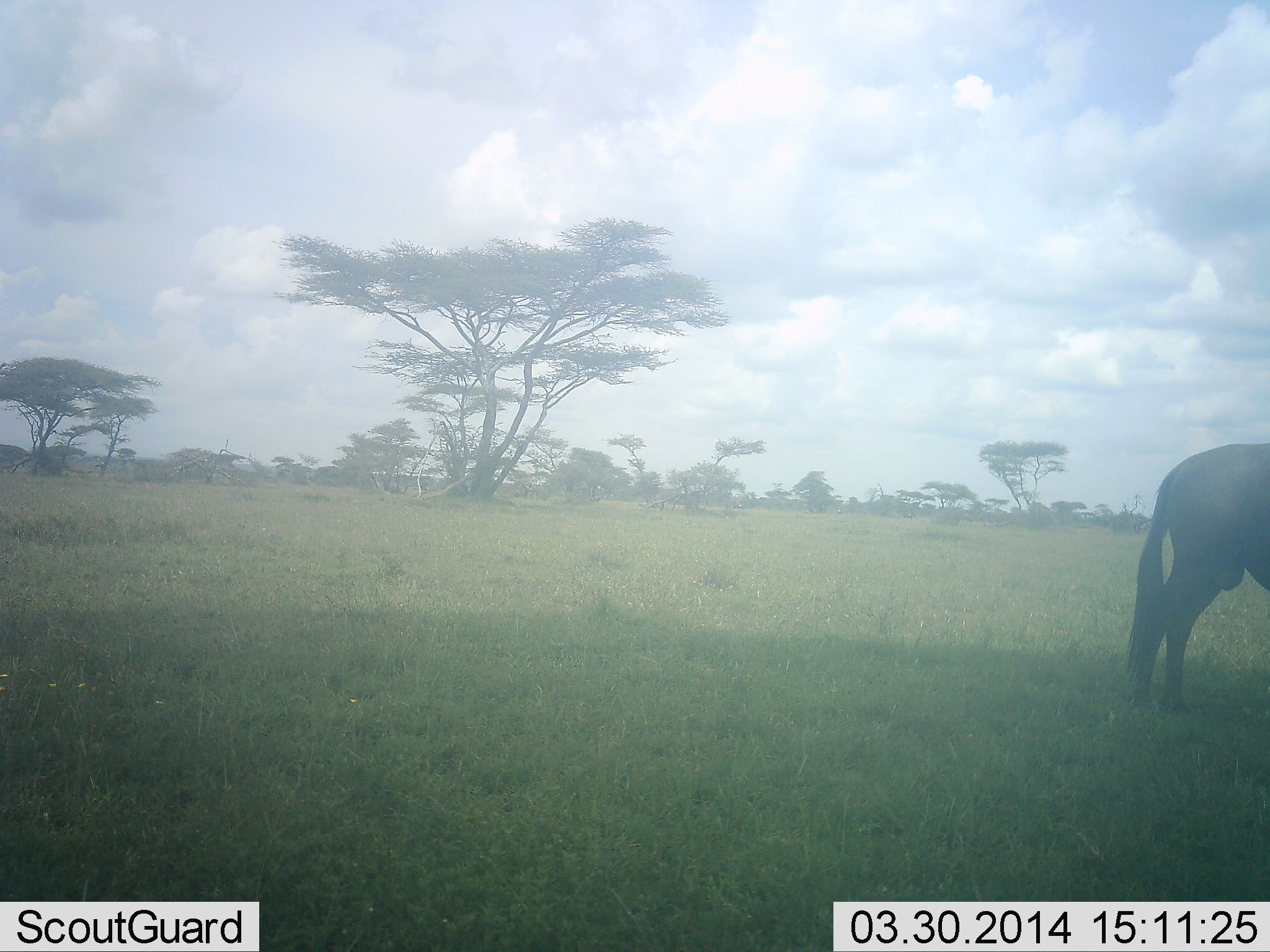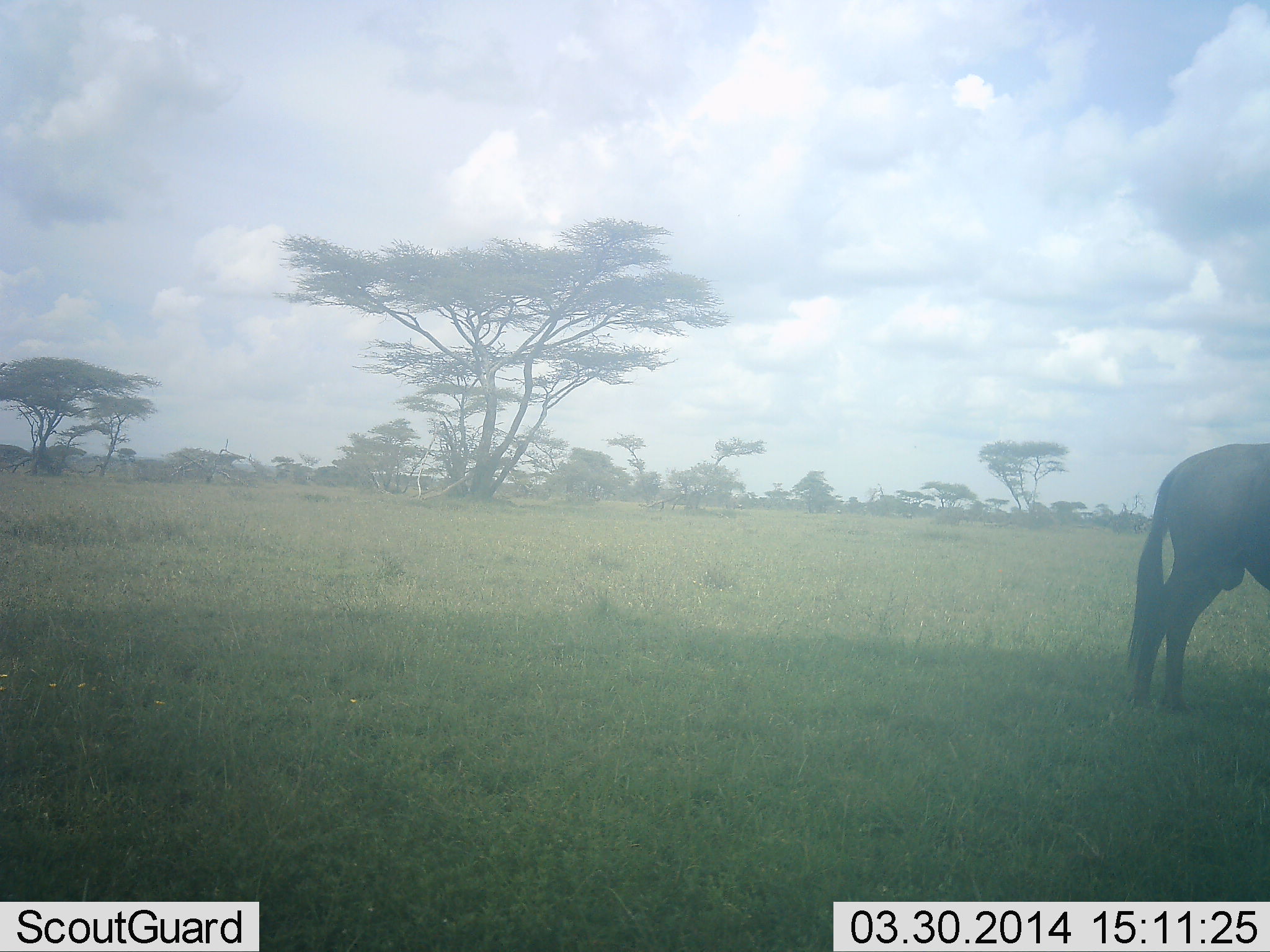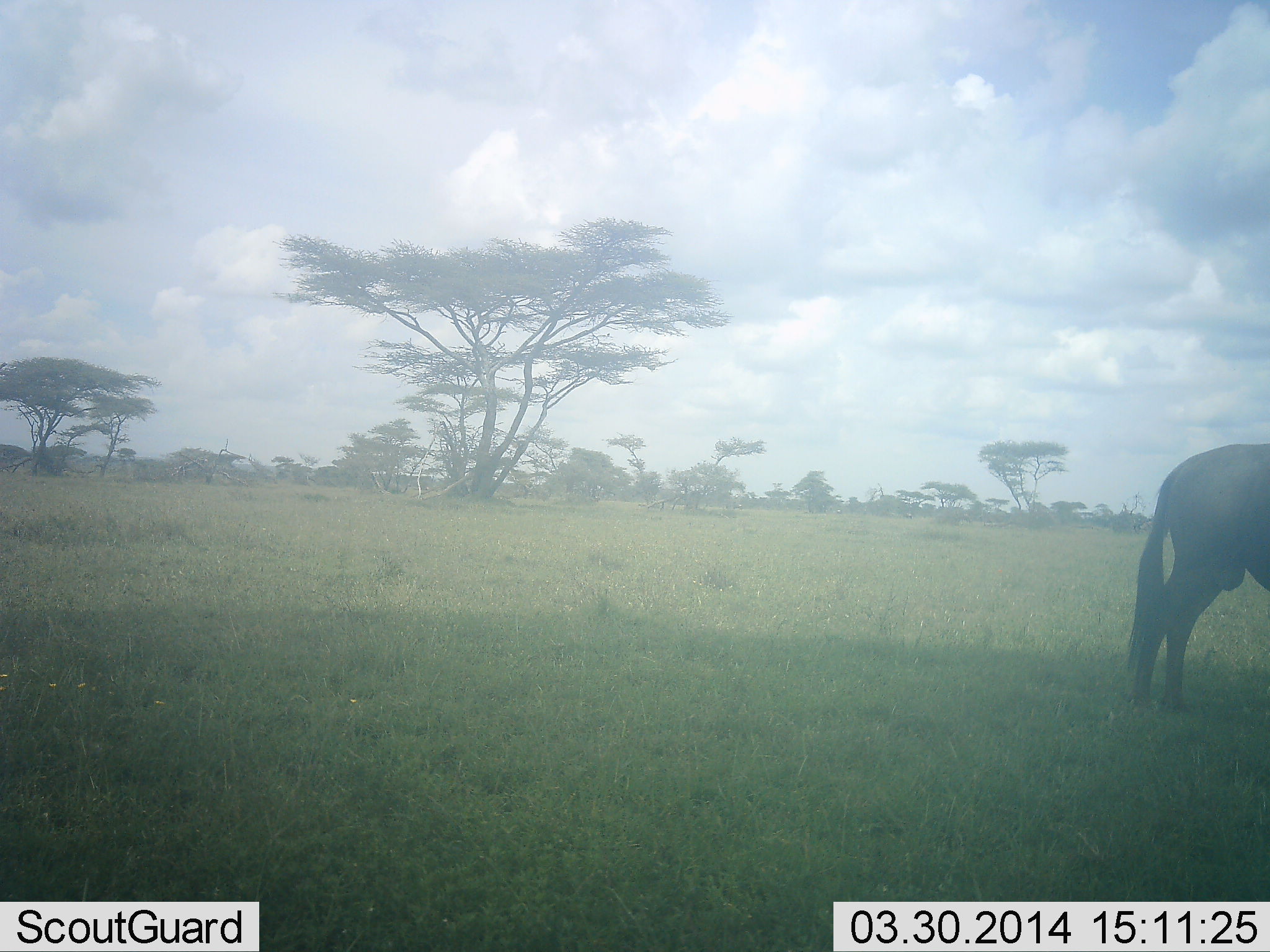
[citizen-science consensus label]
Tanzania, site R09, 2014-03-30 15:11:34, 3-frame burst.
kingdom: Animalia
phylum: Chordata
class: Mammalia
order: Artiodactyla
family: Bovidae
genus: Connochaetes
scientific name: Connochaetes taurinus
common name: blue wildebeest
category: wildebeest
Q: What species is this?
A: Wildebeest (blue wildebeest) (Connochaetes taurinus).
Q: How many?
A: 1.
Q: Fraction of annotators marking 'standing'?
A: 100%.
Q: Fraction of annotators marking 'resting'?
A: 0%.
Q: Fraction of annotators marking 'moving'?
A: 0%.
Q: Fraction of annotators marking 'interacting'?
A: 0%.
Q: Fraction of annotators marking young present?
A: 0%.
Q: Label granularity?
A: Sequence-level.